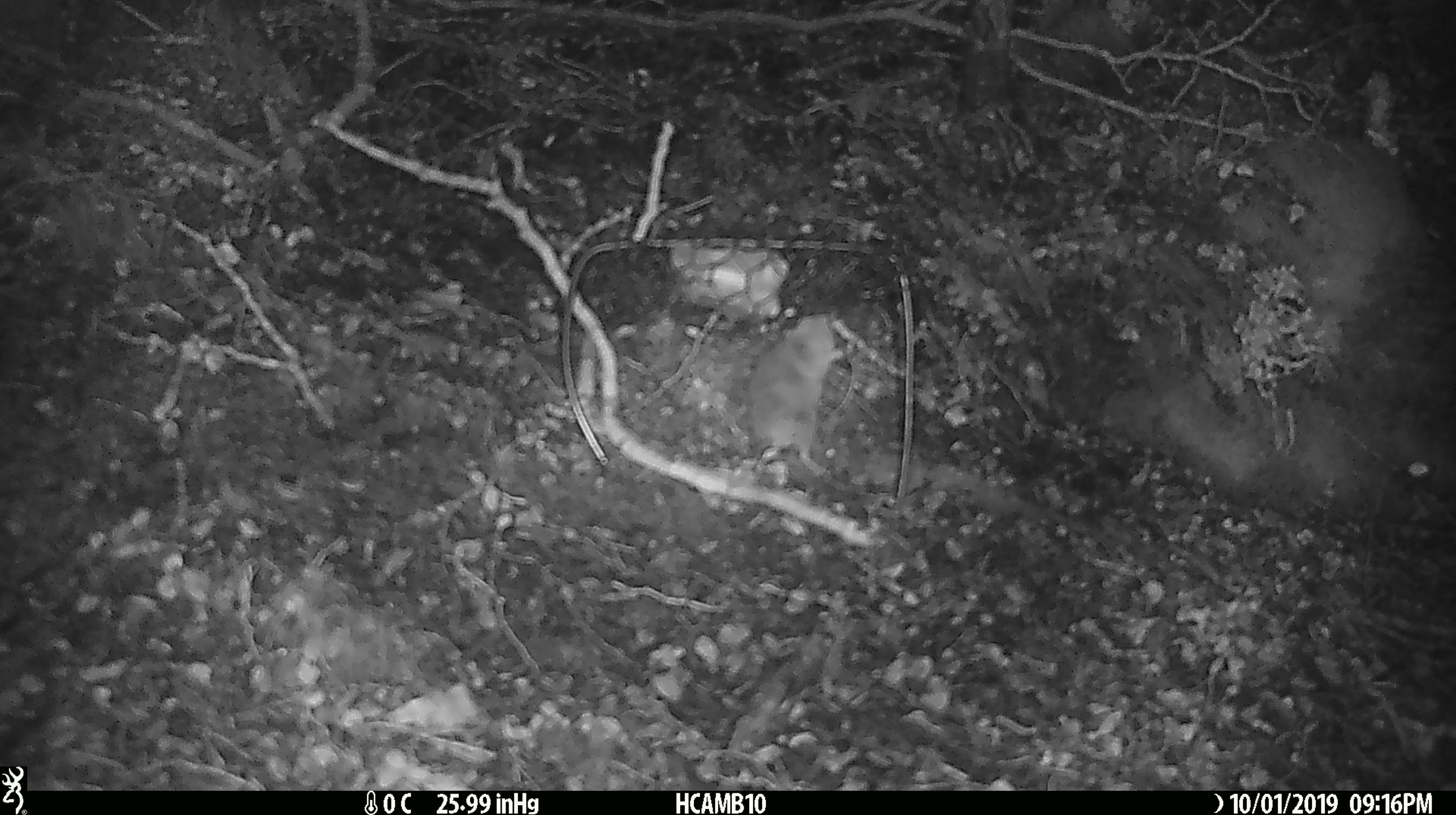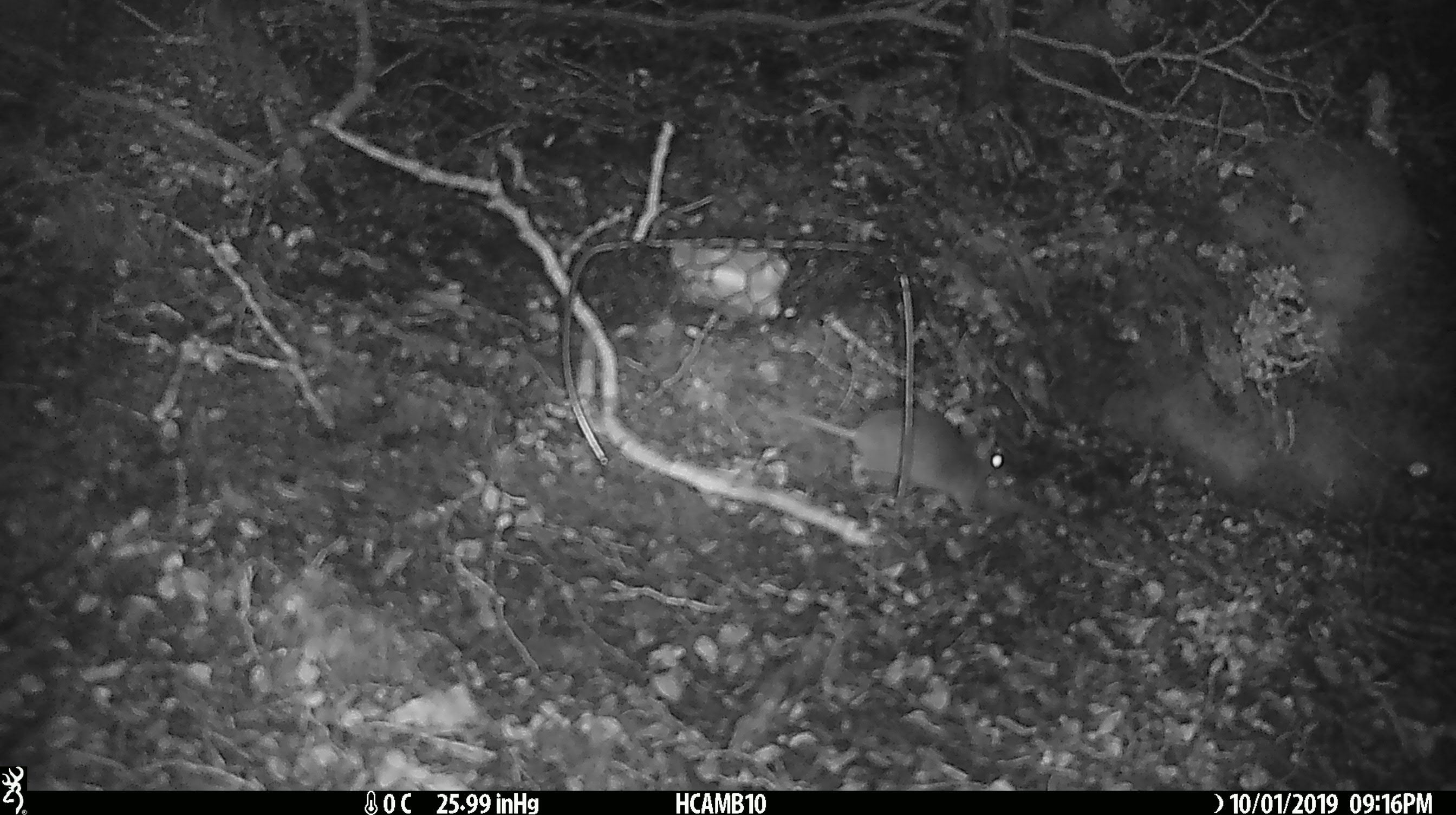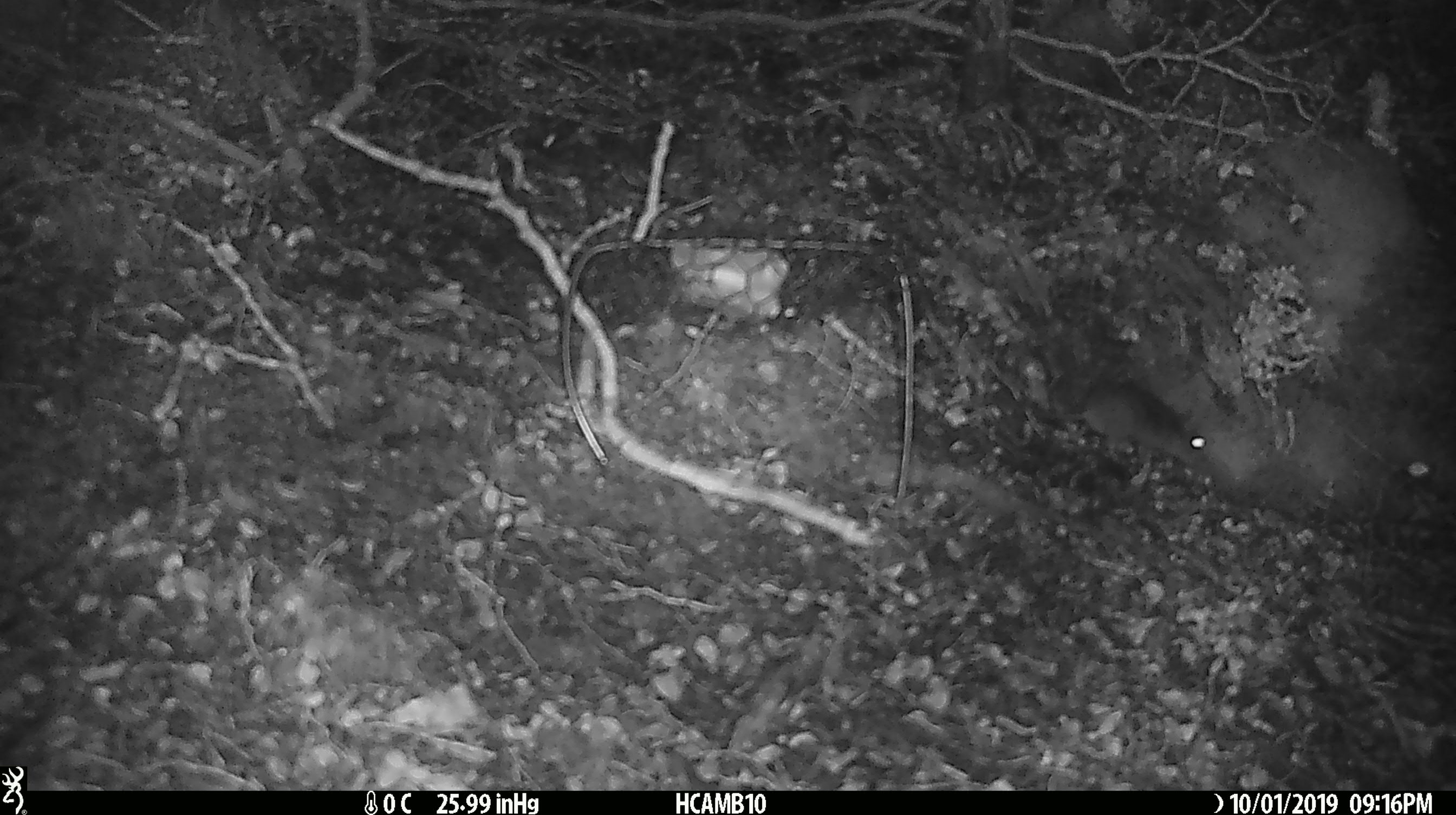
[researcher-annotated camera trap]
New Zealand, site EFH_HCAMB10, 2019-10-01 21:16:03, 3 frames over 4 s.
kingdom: Animalia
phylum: Chordata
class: Mammalia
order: Rodentia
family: Muridae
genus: Mus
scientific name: Mus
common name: mouse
Mouse (Mus).